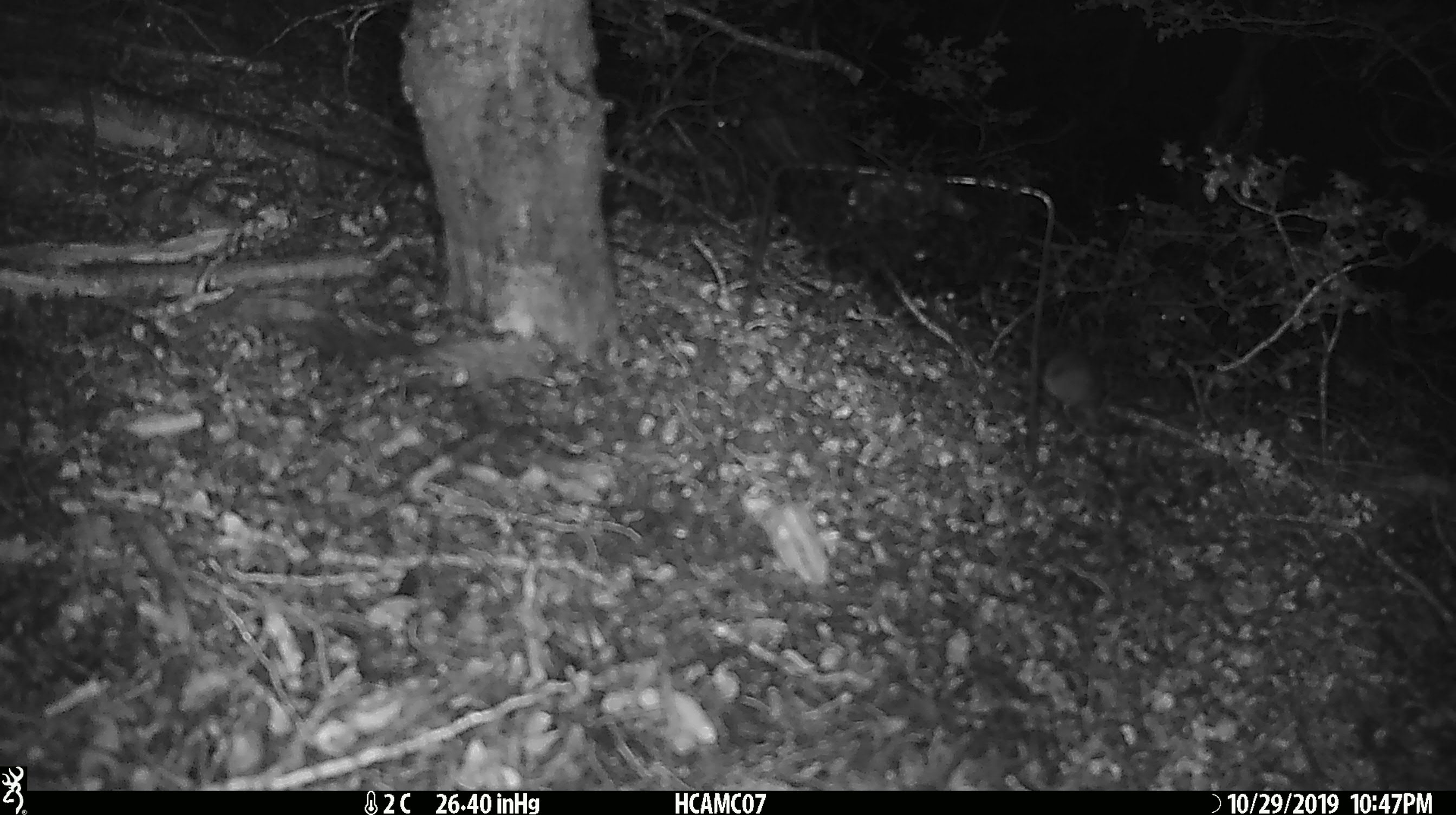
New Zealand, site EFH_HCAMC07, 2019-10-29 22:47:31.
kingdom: Animalia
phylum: Chordata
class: Mammalia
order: Rodentia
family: Muridae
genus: Mus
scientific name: Mus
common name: mouse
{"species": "mouse (Mus)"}